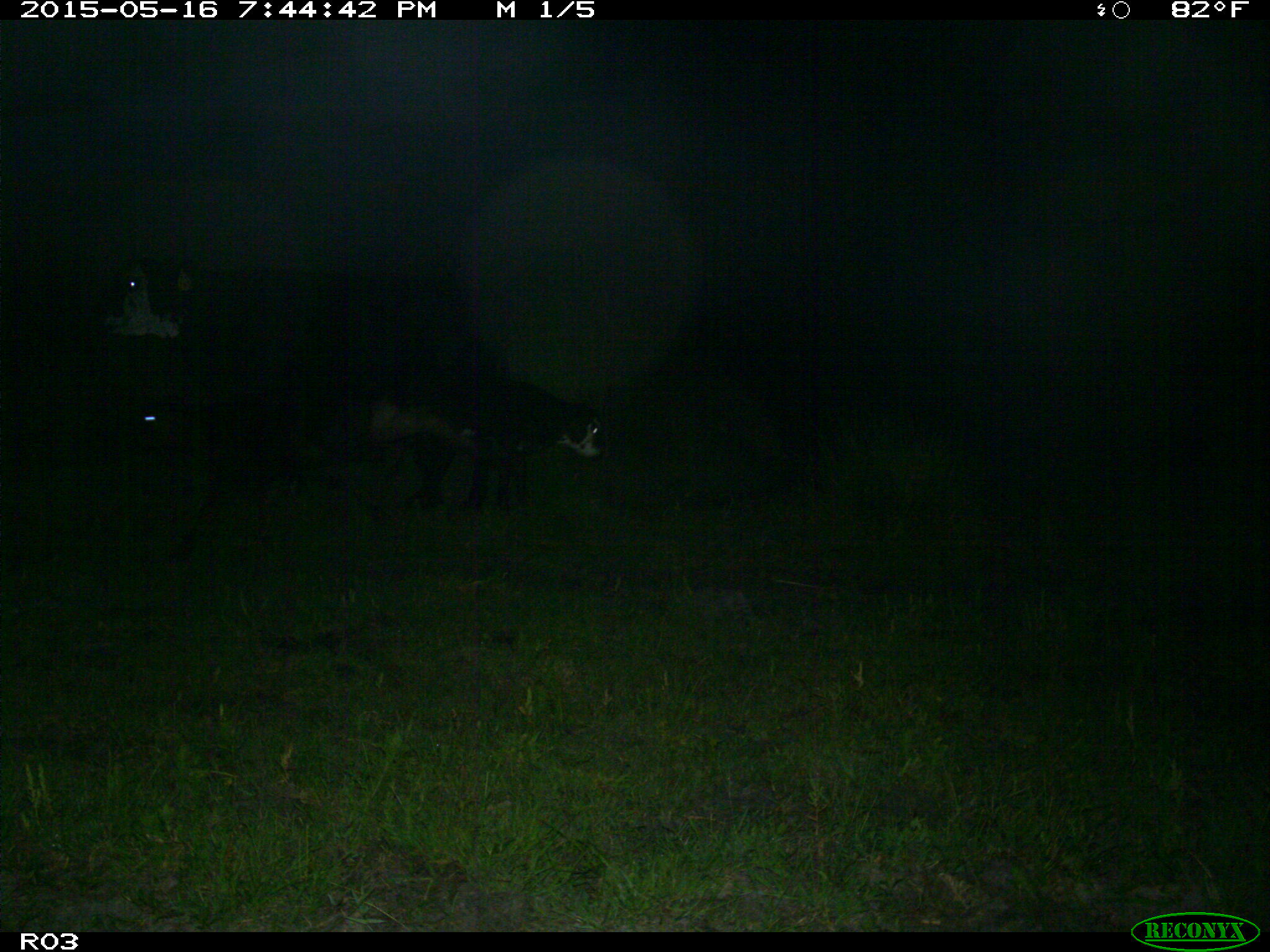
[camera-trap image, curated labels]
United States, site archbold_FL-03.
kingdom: Animalia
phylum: Chordata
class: Mammalia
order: Artiodactyla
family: Bovidae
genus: Bos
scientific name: Bos taurus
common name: domestic cow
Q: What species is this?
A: Bos taurus (domestic cow).